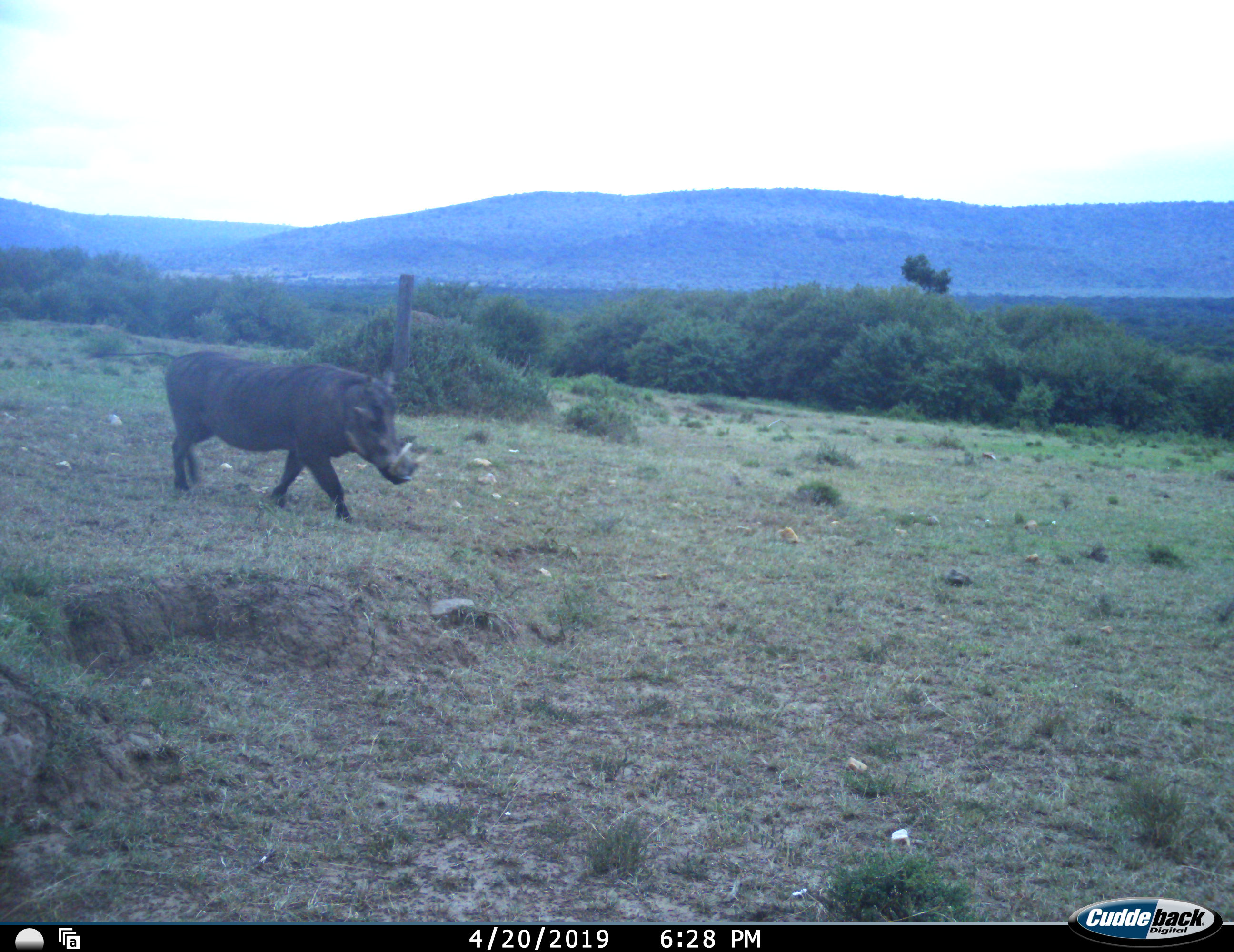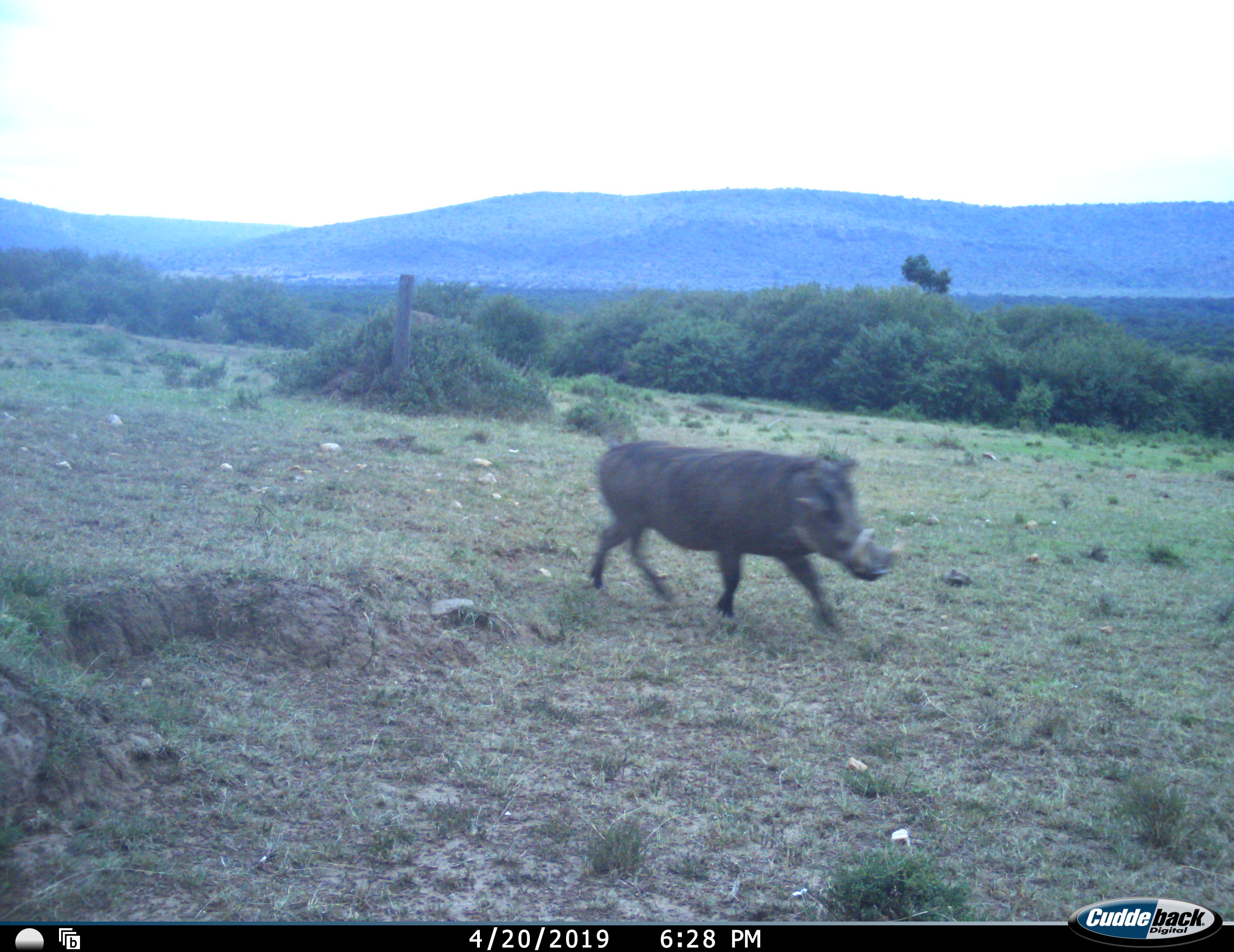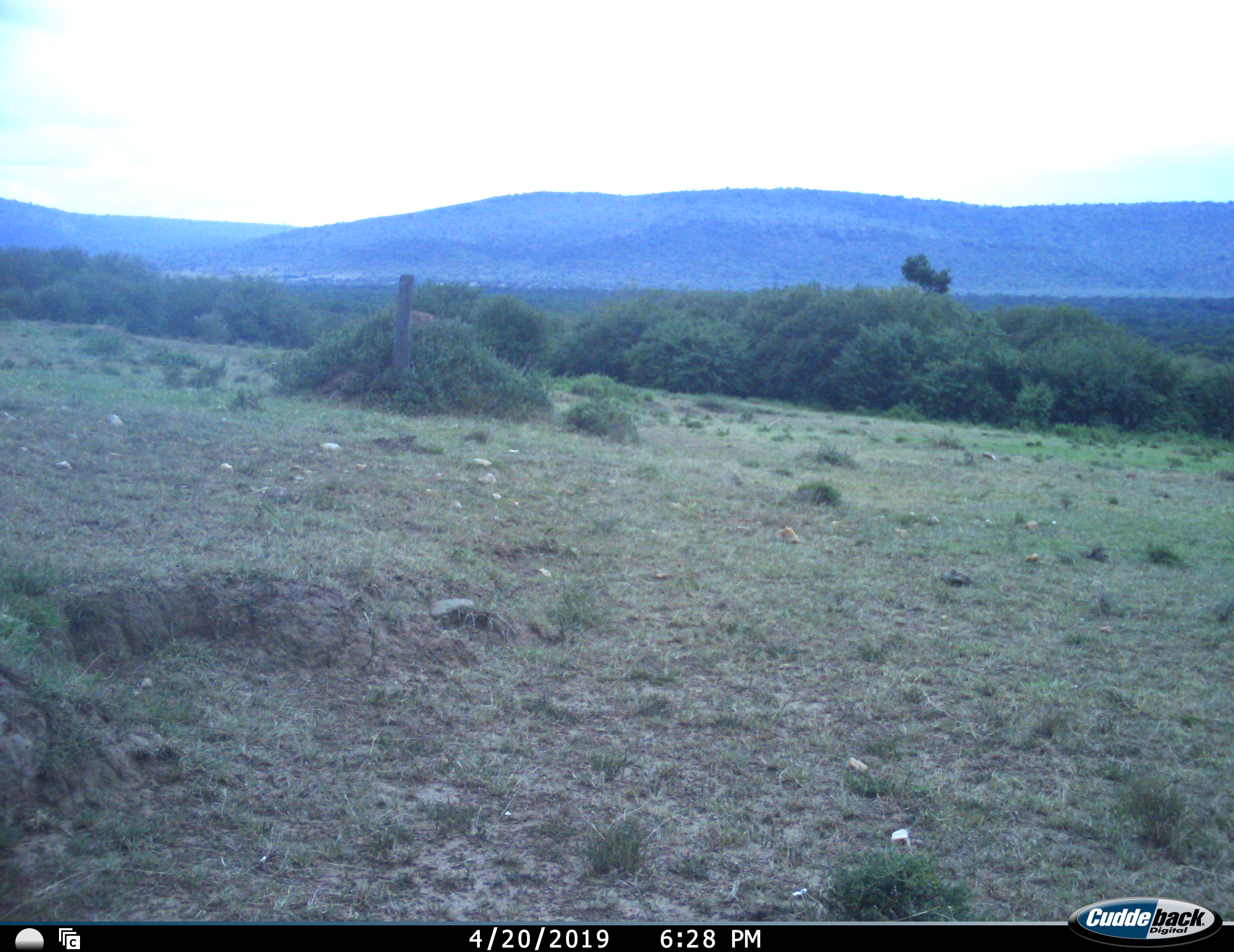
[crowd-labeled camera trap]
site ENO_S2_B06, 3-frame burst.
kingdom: Animalia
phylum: Chordata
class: Mammalia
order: Artiodactyla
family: Suidae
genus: Phacochoerus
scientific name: Phacochoerus africanus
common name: warthog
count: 1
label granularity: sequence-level